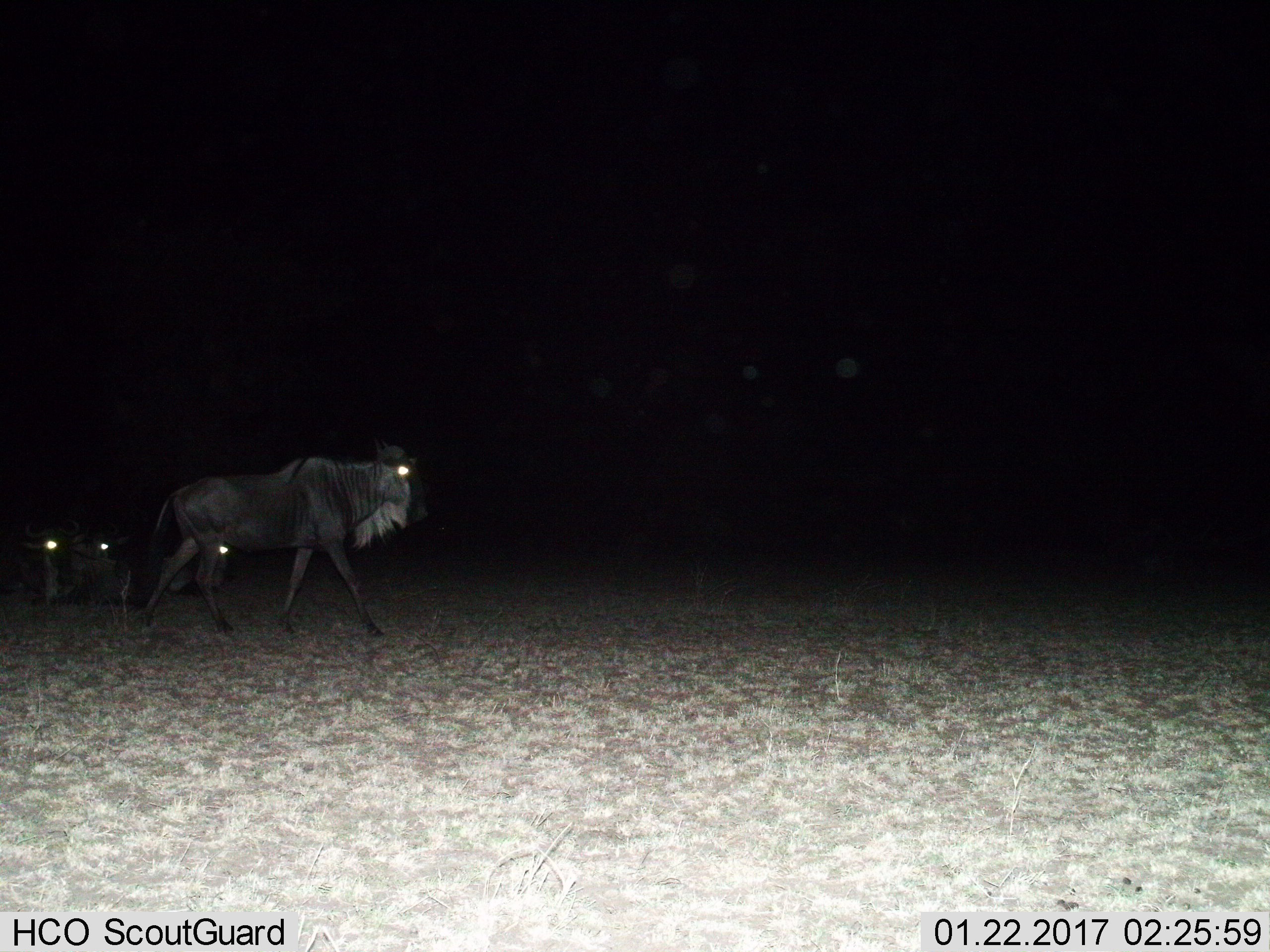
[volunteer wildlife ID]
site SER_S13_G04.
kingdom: Animalia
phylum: Chordata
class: Mammalia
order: Artiodactyla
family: Bovidae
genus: Connochaetes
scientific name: Connochaetes taurinus taurinus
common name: blue wildebeest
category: wildebeestblue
Wildebeestblue (blue wildebeest) (Connochaetes taurinus taurinus), count 4. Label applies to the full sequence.